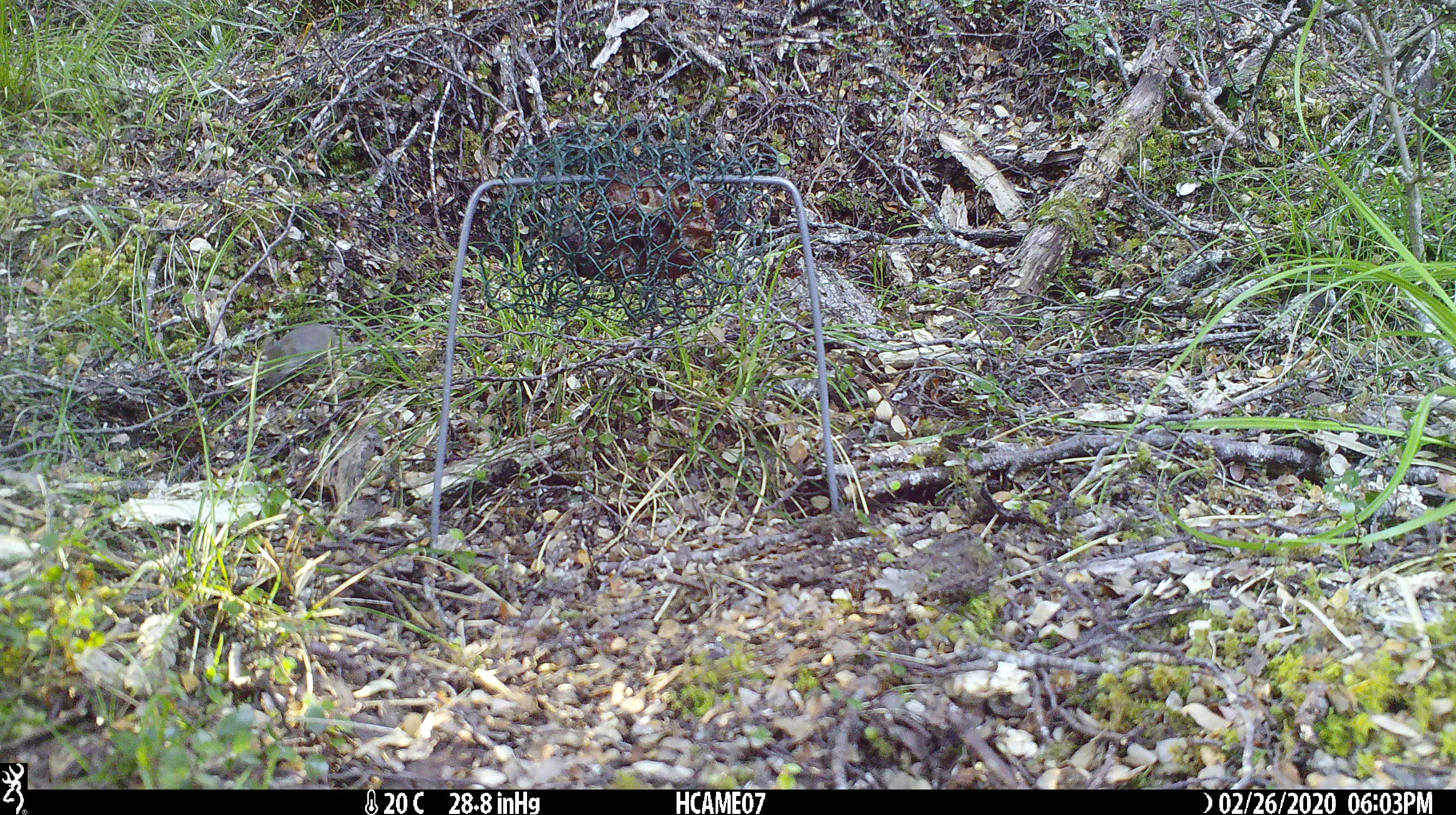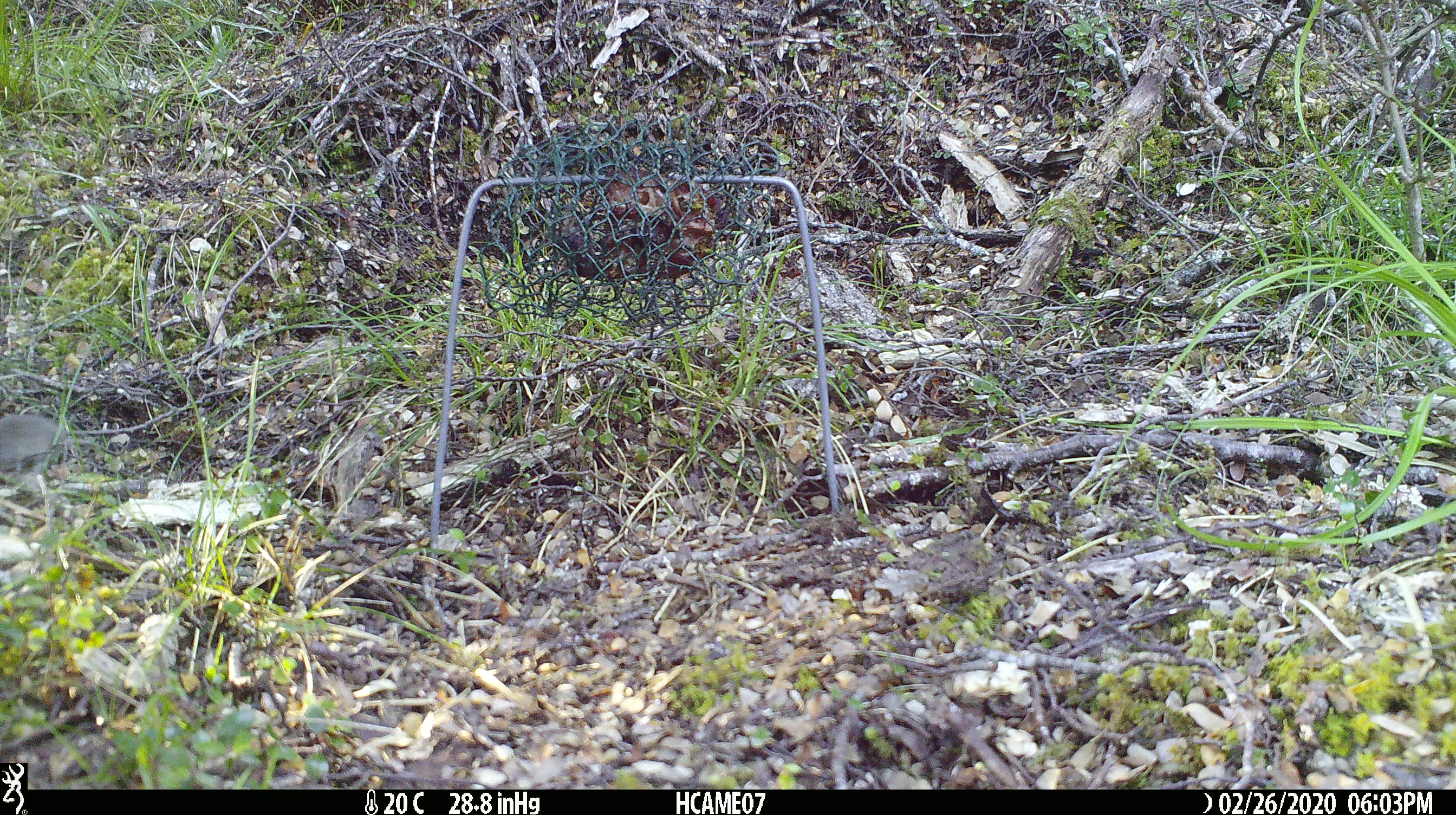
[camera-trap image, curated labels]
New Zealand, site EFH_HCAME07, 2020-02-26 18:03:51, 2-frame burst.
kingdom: Animalia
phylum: Chordata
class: Mammalia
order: Rodentia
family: Muridae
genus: Mus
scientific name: Mus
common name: mouse